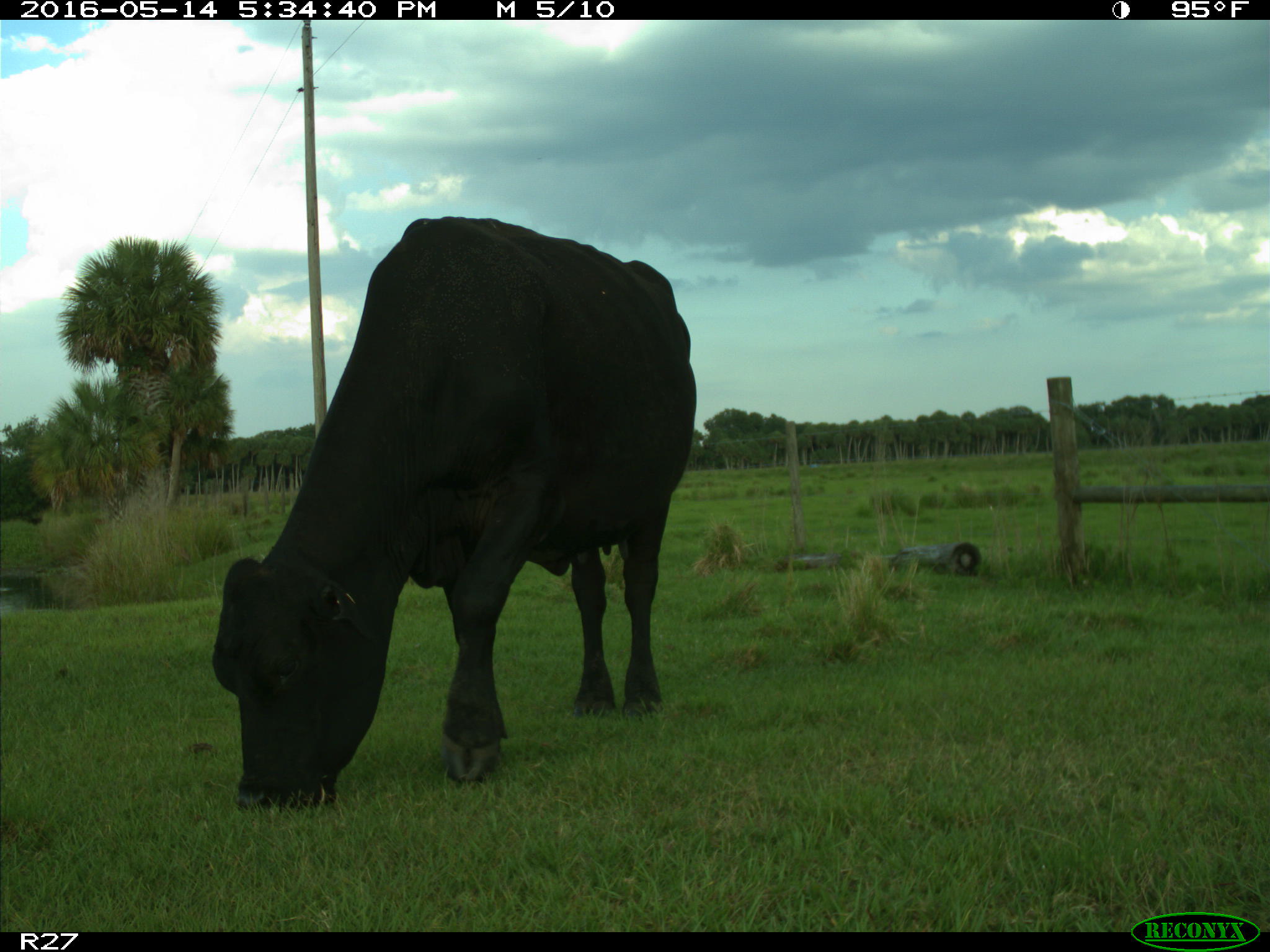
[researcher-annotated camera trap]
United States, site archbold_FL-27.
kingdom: Animalia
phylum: Chordata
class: Mammalia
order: Artiodactyla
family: Bovidae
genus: Bos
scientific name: Bos taurus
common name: domestic cow